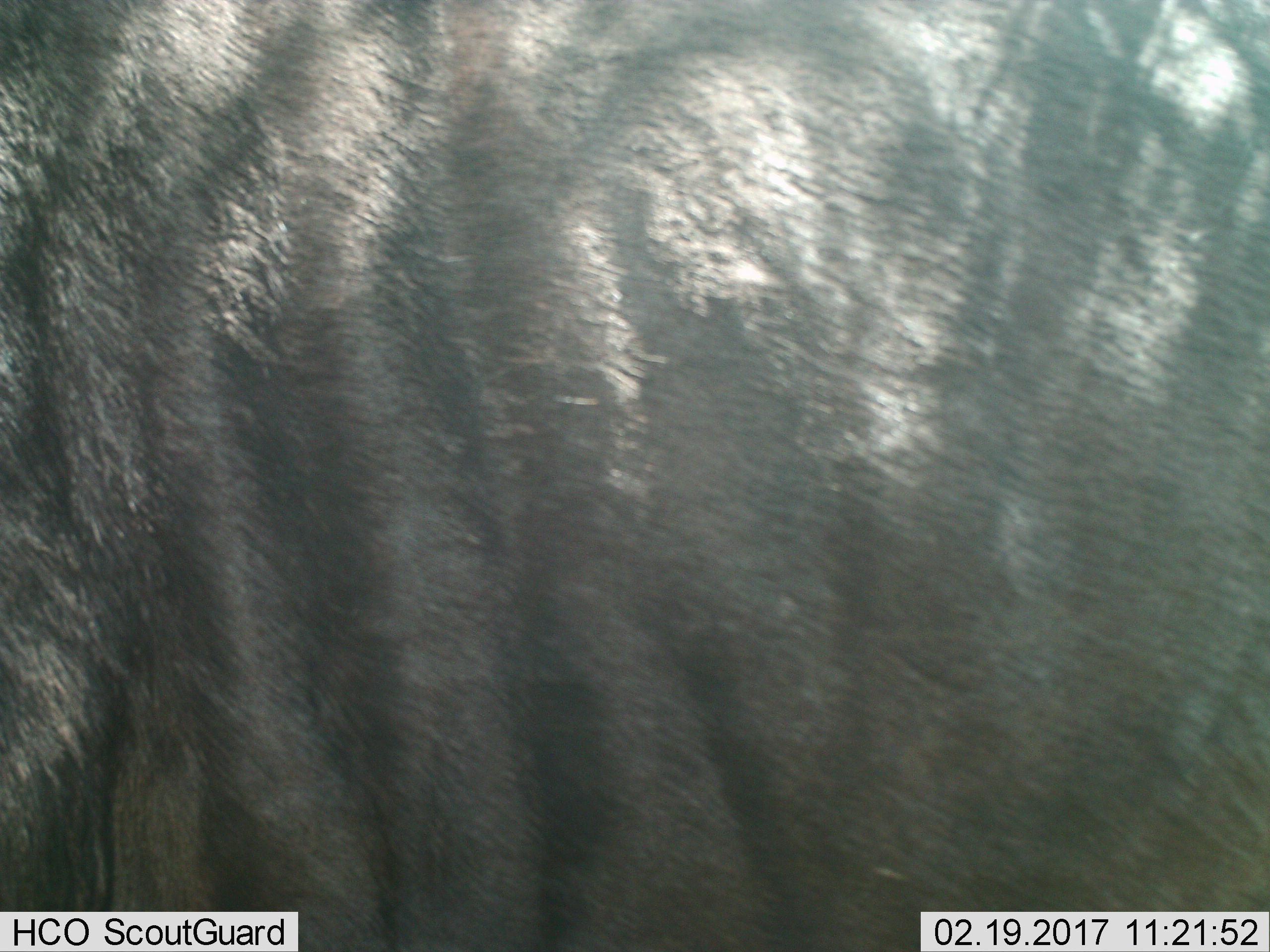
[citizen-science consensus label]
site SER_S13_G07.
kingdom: Animalia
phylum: Chordata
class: Mammalia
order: Artiodactyla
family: Bovidae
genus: Connochaetes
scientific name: Connochaetes taurinus taurinus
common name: blue wildebeest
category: wildebeestblue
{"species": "wildebeestblue (blue wildebeest) (Connochaetes taurinus taurinus)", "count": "1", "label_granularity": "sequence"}